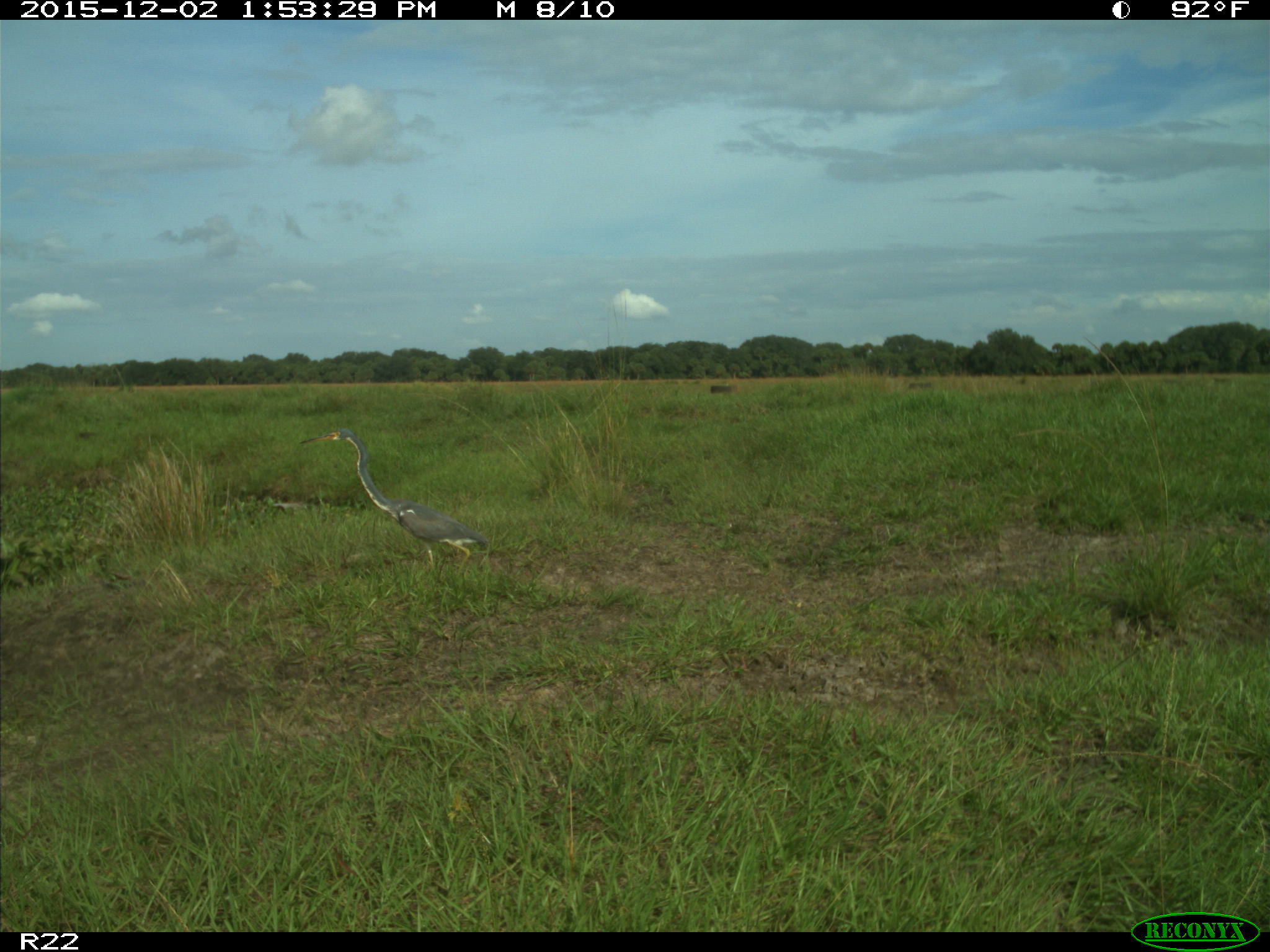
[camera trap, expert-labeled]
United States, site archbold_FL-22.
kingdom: Animalia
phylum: Chordata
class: Aves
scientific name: Aves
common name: birds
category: unidentified bird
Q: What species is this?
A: Unidentified bird (birds) (Aves).